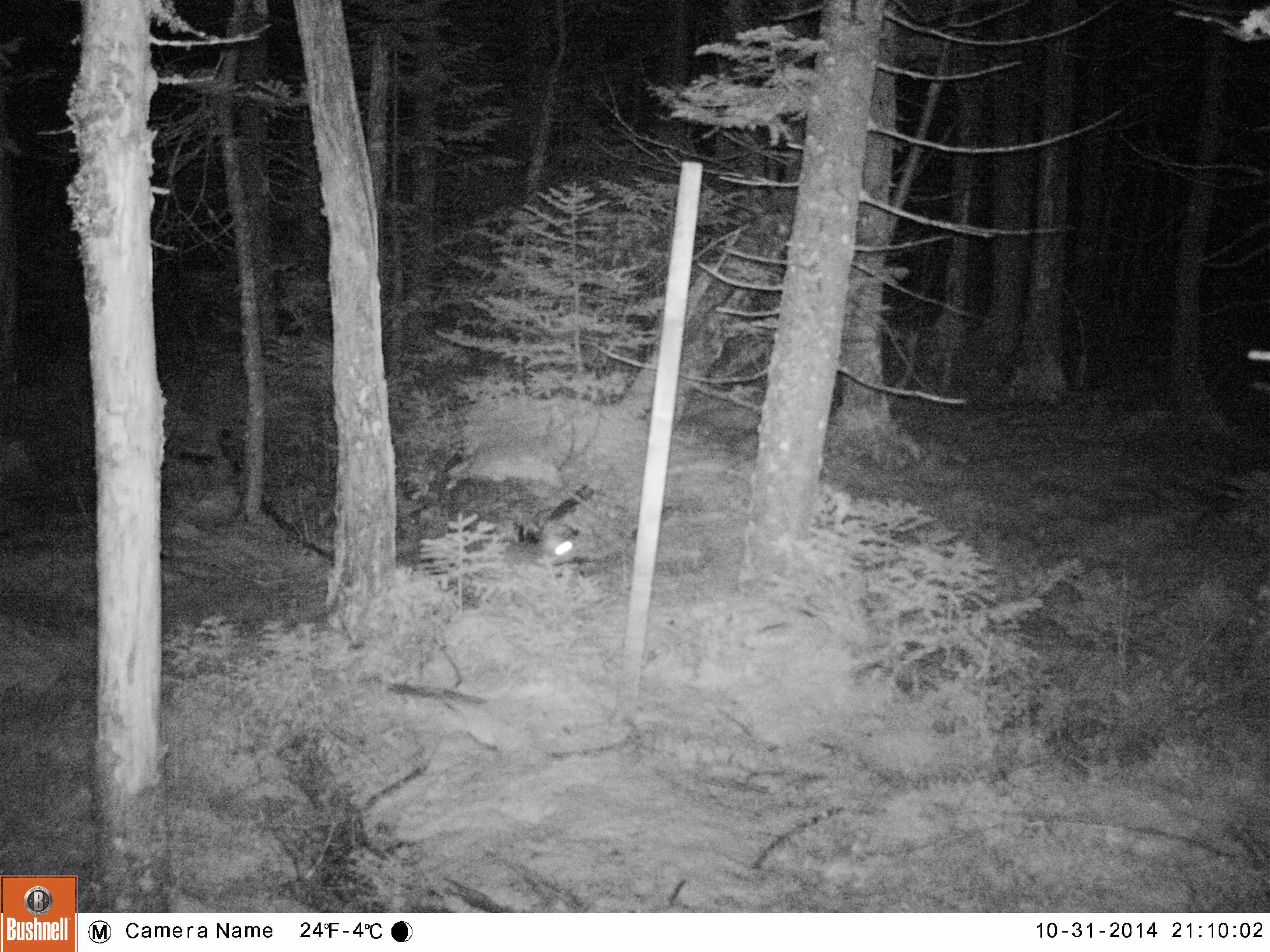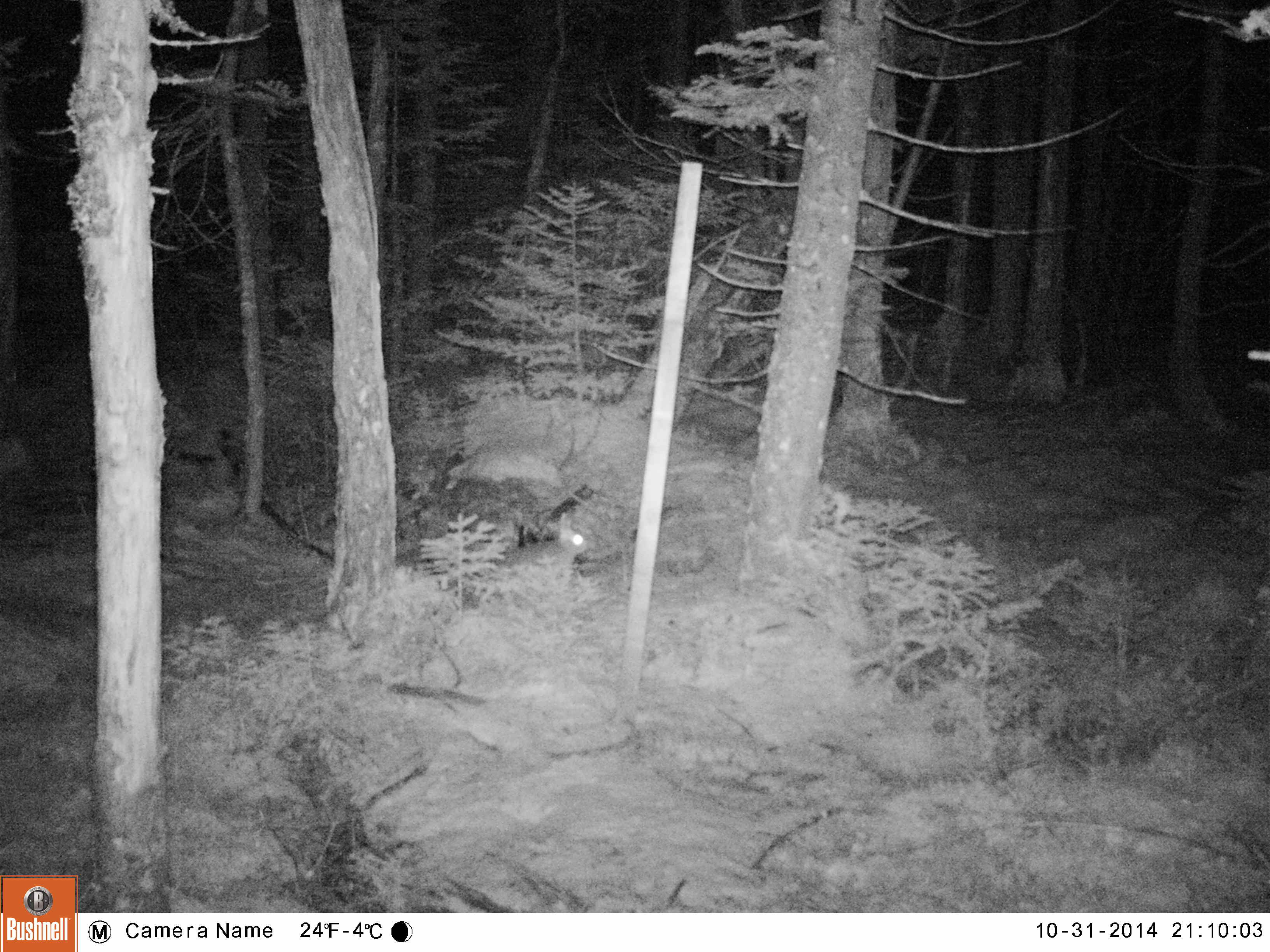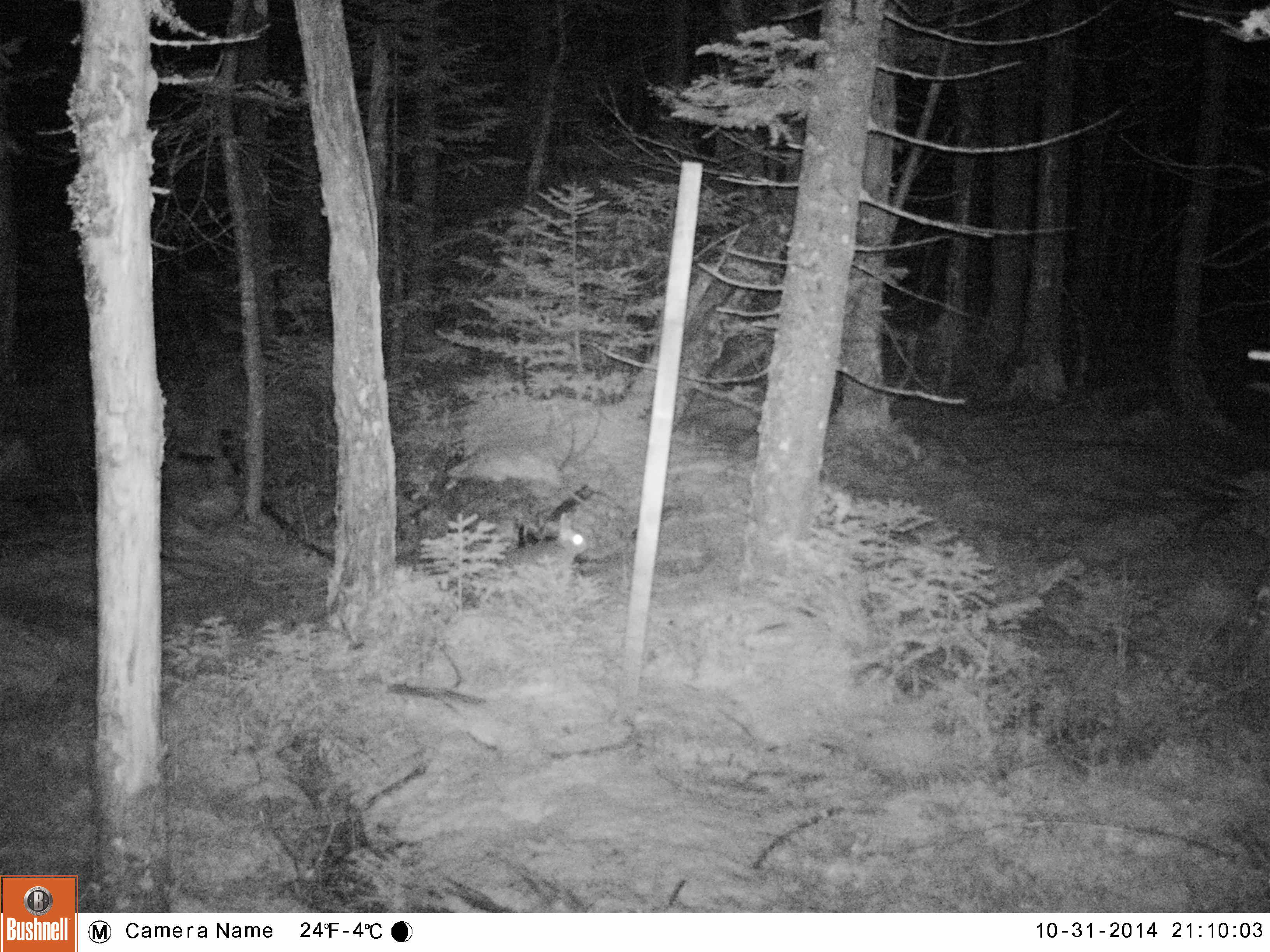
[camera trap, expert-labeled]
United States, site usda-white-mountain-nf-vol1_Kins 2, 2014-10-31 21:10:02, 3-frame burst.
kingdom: Animalia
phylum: Chordata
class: Mammalia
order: Lagomorpha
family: Leporidae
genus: Lepus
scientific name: Lepus americanus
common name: snowshoe hare